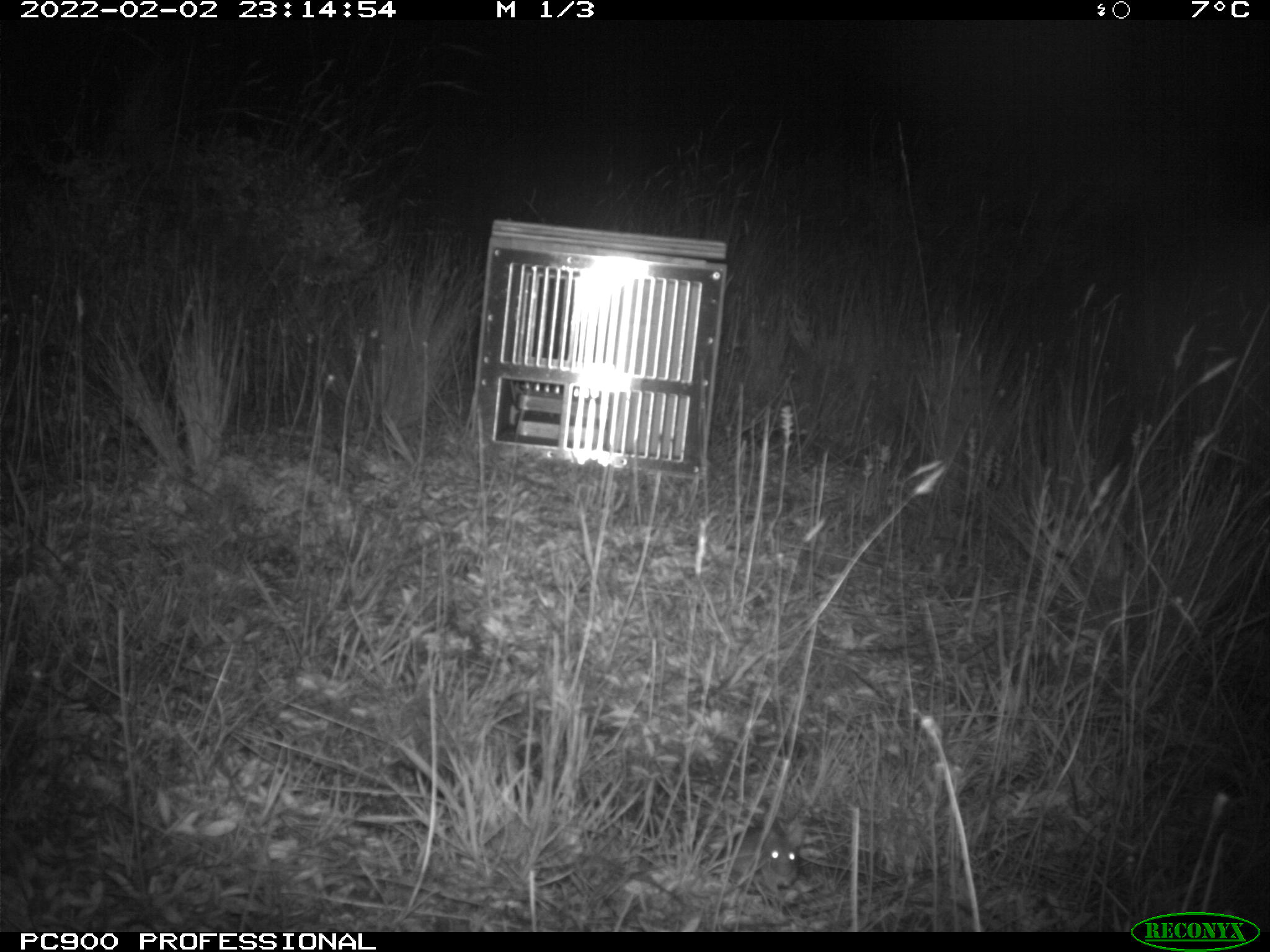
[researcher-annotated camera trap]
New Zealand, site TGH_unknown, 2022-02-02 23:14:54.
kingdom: Animalia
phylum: Chordata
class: Mammalia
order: Rodentia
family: Muridae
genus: Mus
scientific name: Mus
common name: mouse